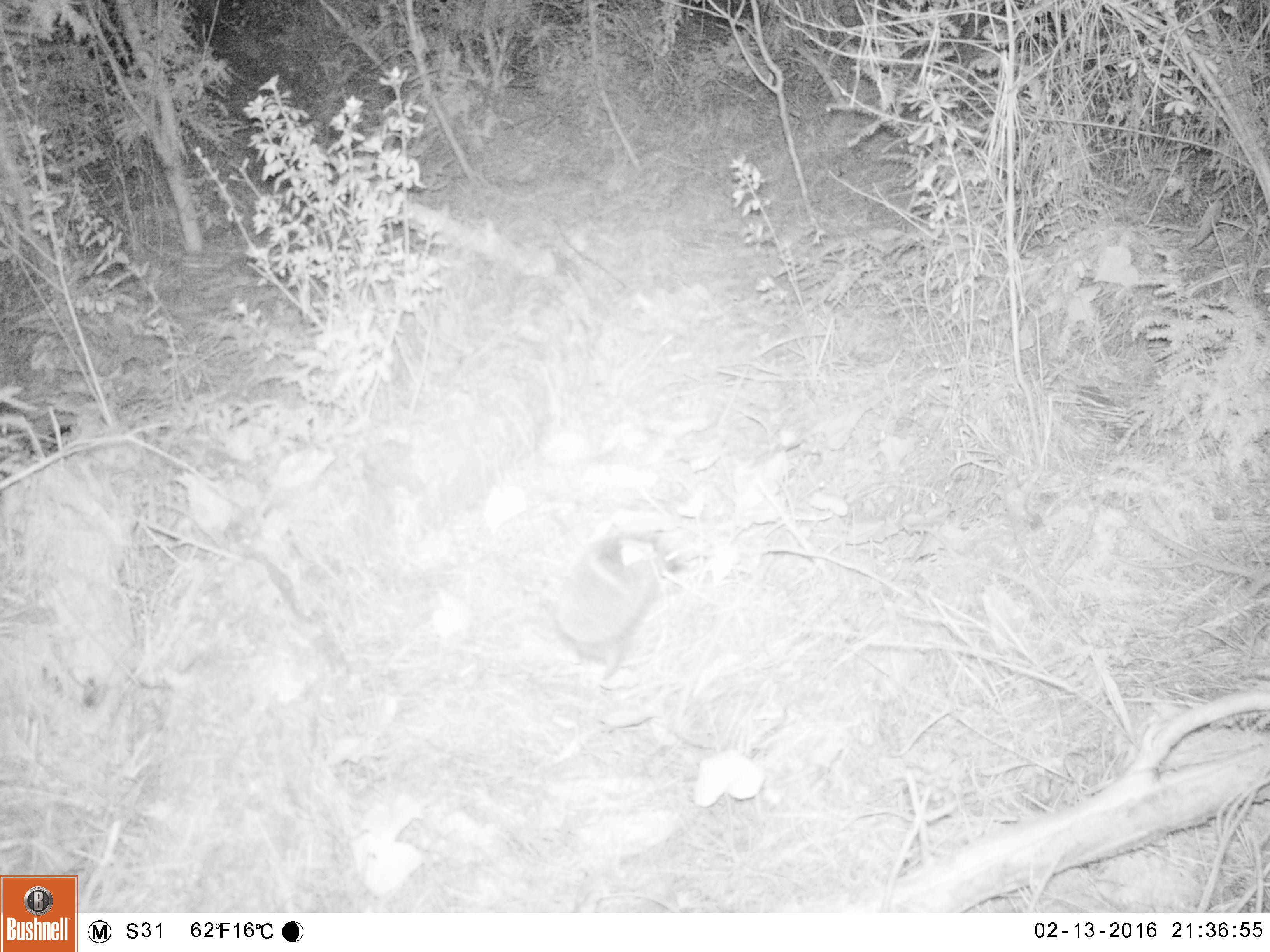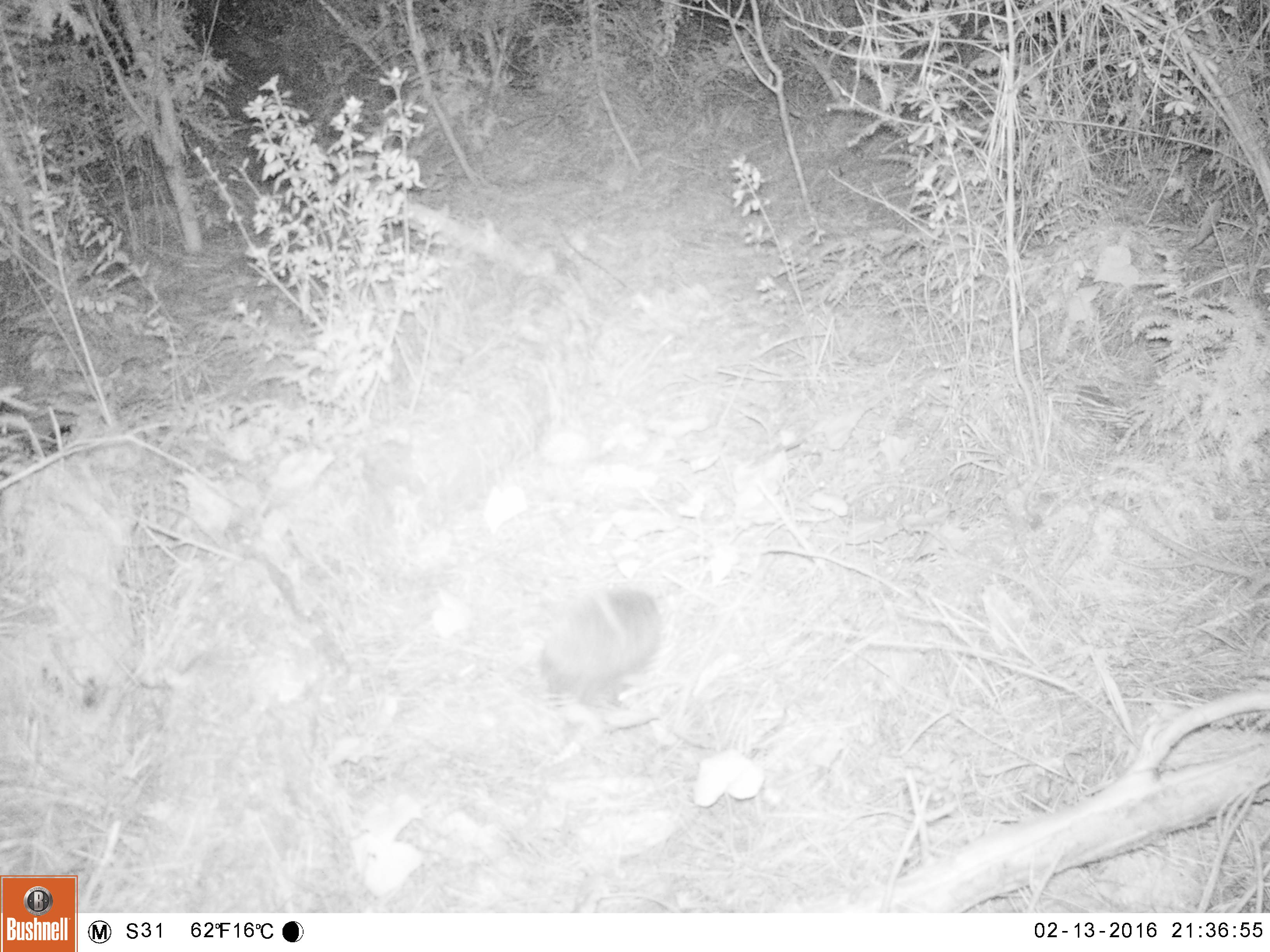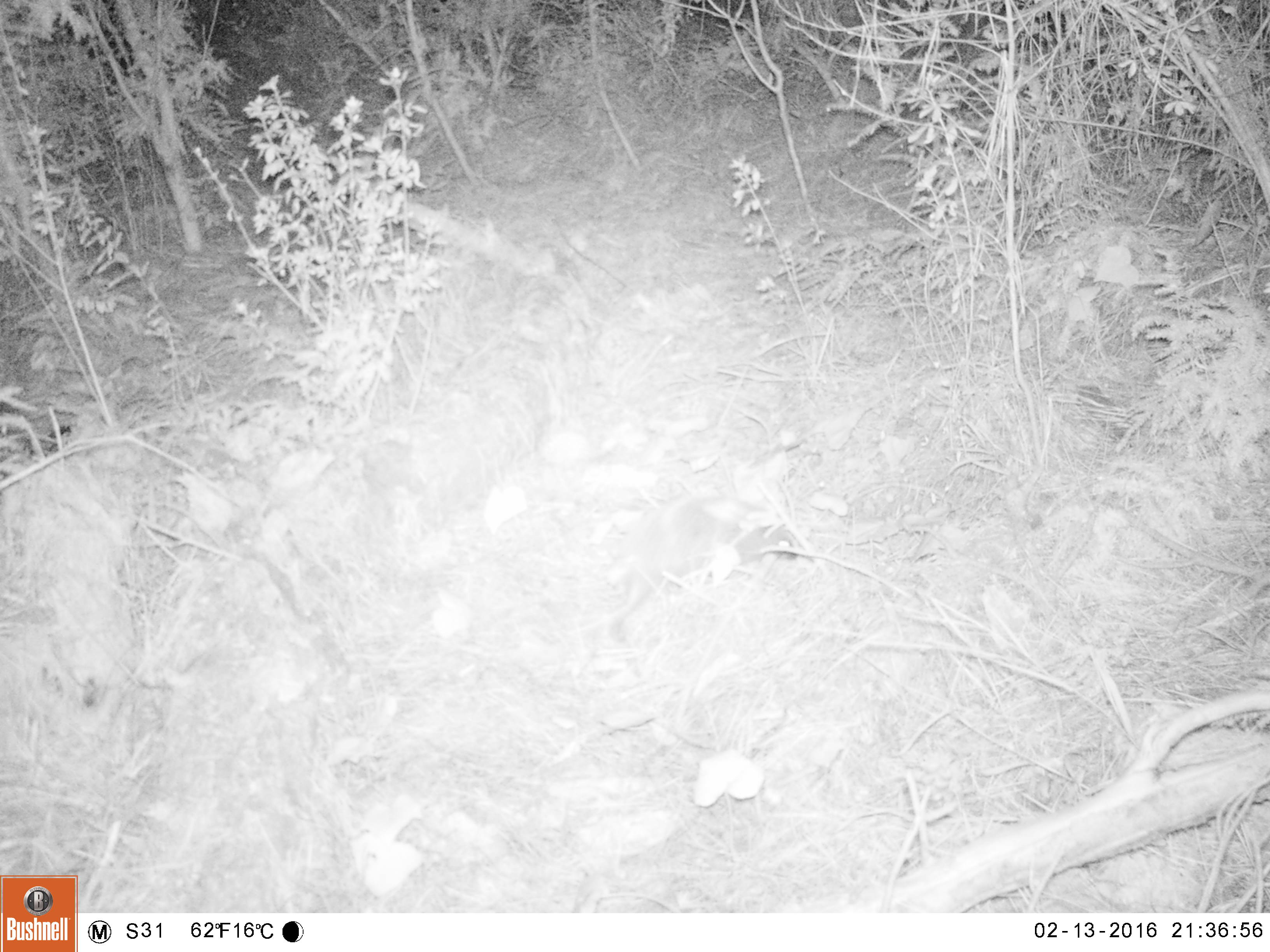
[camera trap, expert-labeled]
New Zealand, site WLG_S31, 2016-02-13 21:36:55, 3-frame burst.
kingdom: Animalia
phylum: Chordata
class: Mammalia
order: Eulipotyphla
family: Erinaceidae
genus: Erinaceus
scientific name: Erinaceus europaeus europaeus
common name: european hedgehog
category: hedgehog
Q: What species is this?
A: Hedgehog (european hedgehog) (Erinaceus europaeus europaeus).